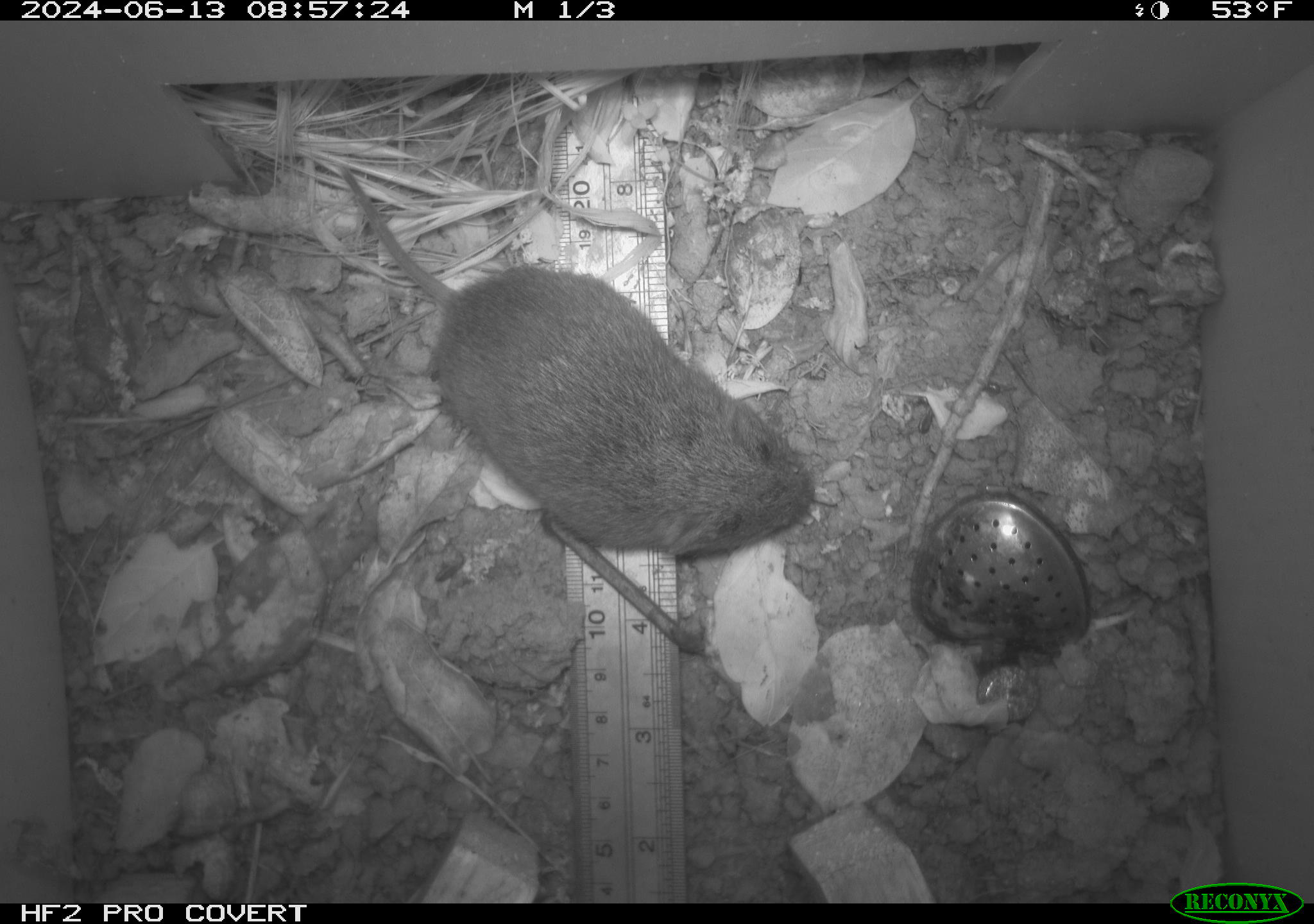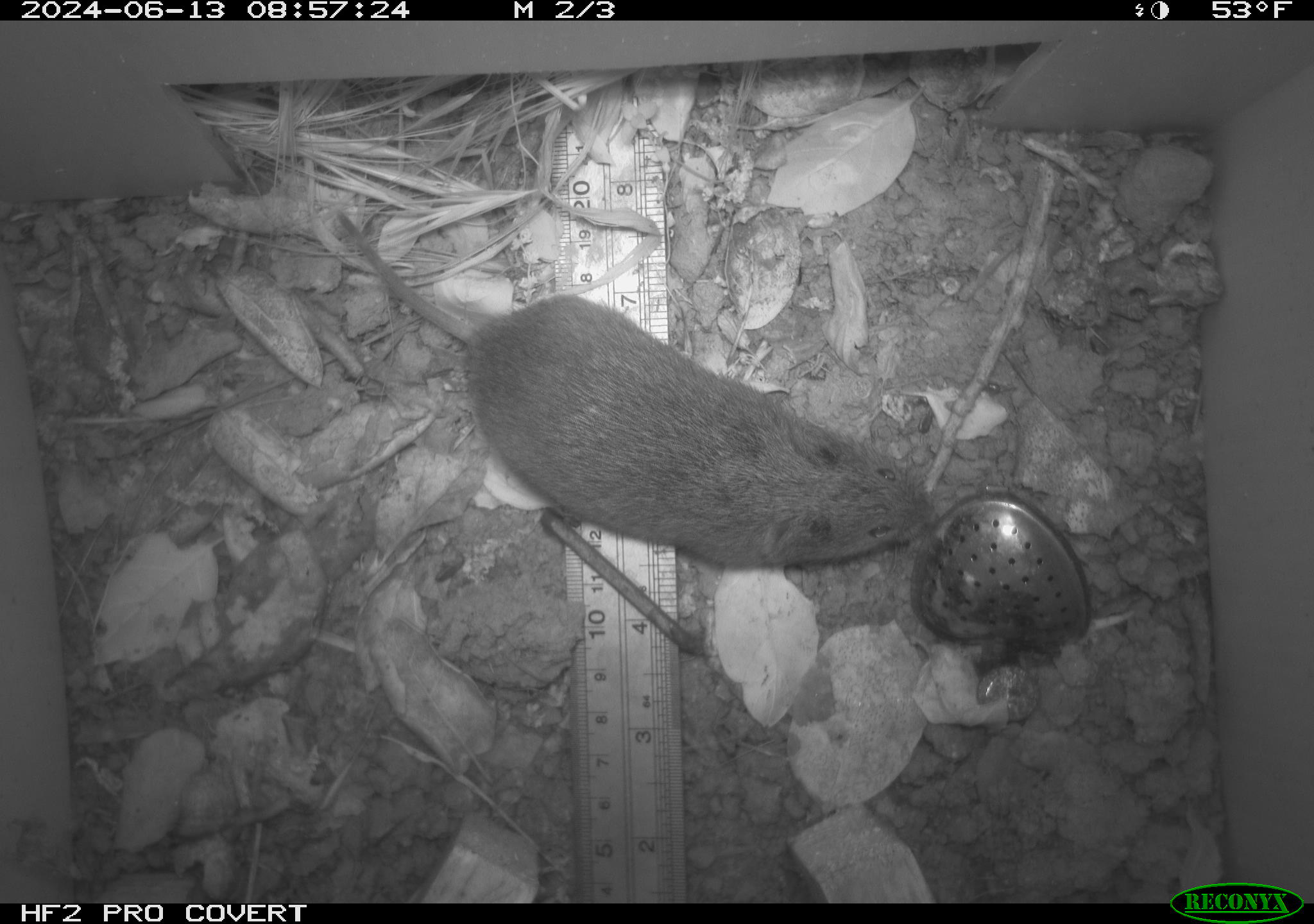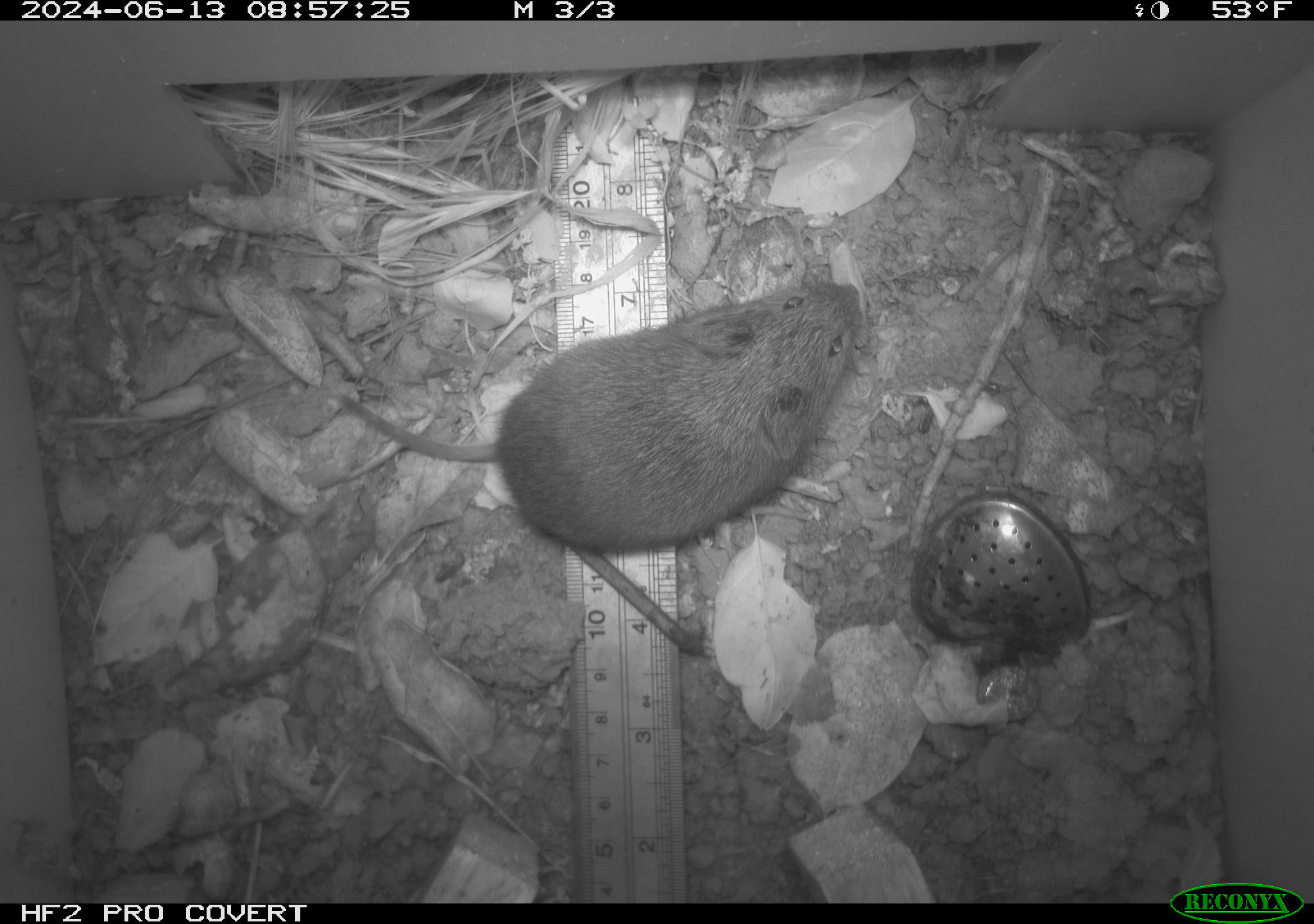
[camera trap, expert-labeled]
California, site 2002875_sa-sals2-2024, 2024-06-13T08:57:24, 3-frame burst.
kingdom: Animalia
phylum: Chordata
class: Mammalia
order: Rodentia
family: Cricetidae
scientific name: Arvicolinae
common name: voles, lemmings, and muskrats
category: arvicolinae subfamily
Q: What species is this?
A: Arvicolinae subfamily (voles, lemmings, and muskrats) (Arvicolinae).